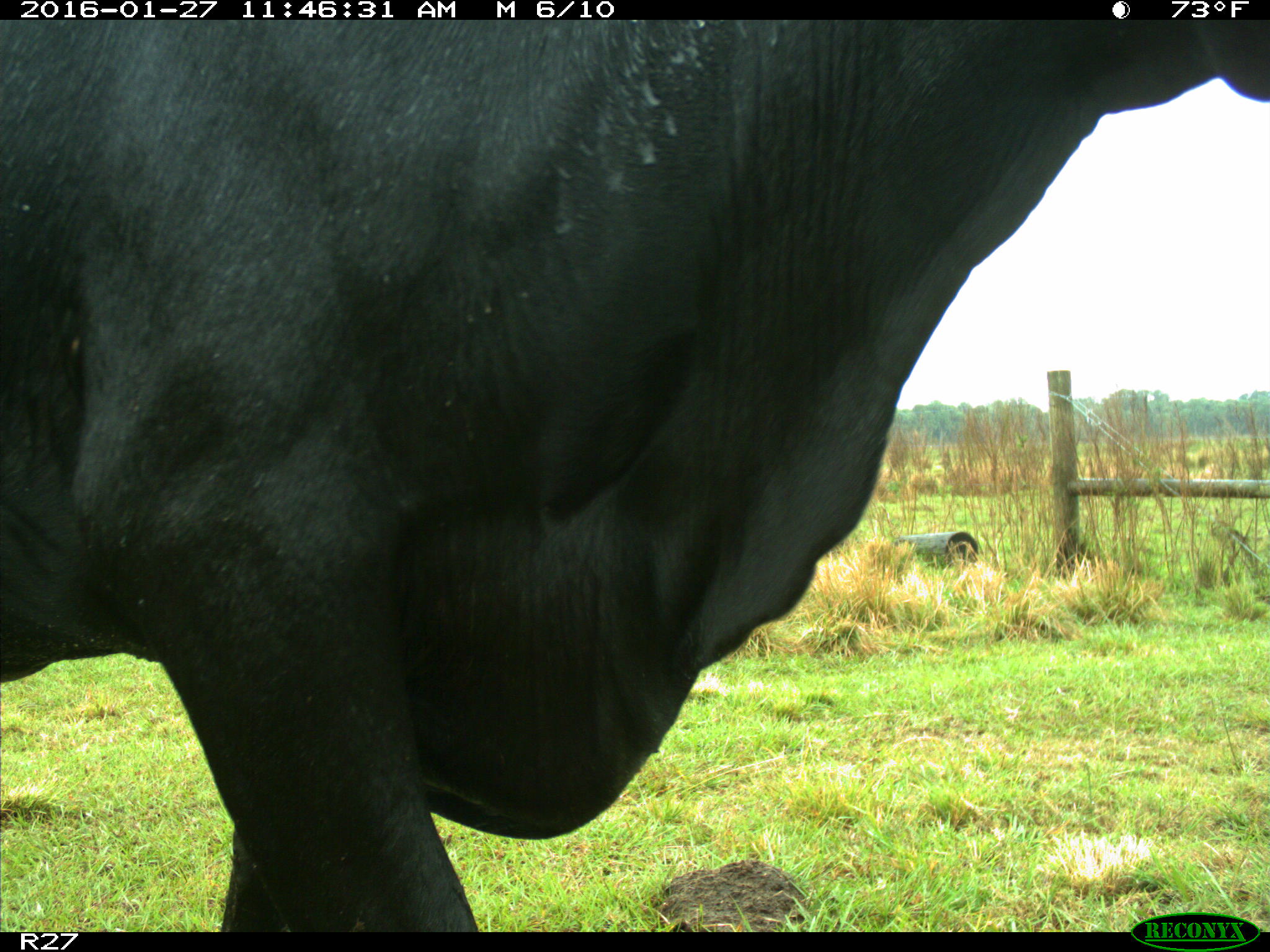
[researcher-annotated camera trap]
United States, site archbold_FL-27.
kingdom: Animalia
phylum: Chordata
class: Mammalia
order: Artiodactyla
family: Bovidae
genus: Bos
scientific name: Bos taurus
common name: domestic cow